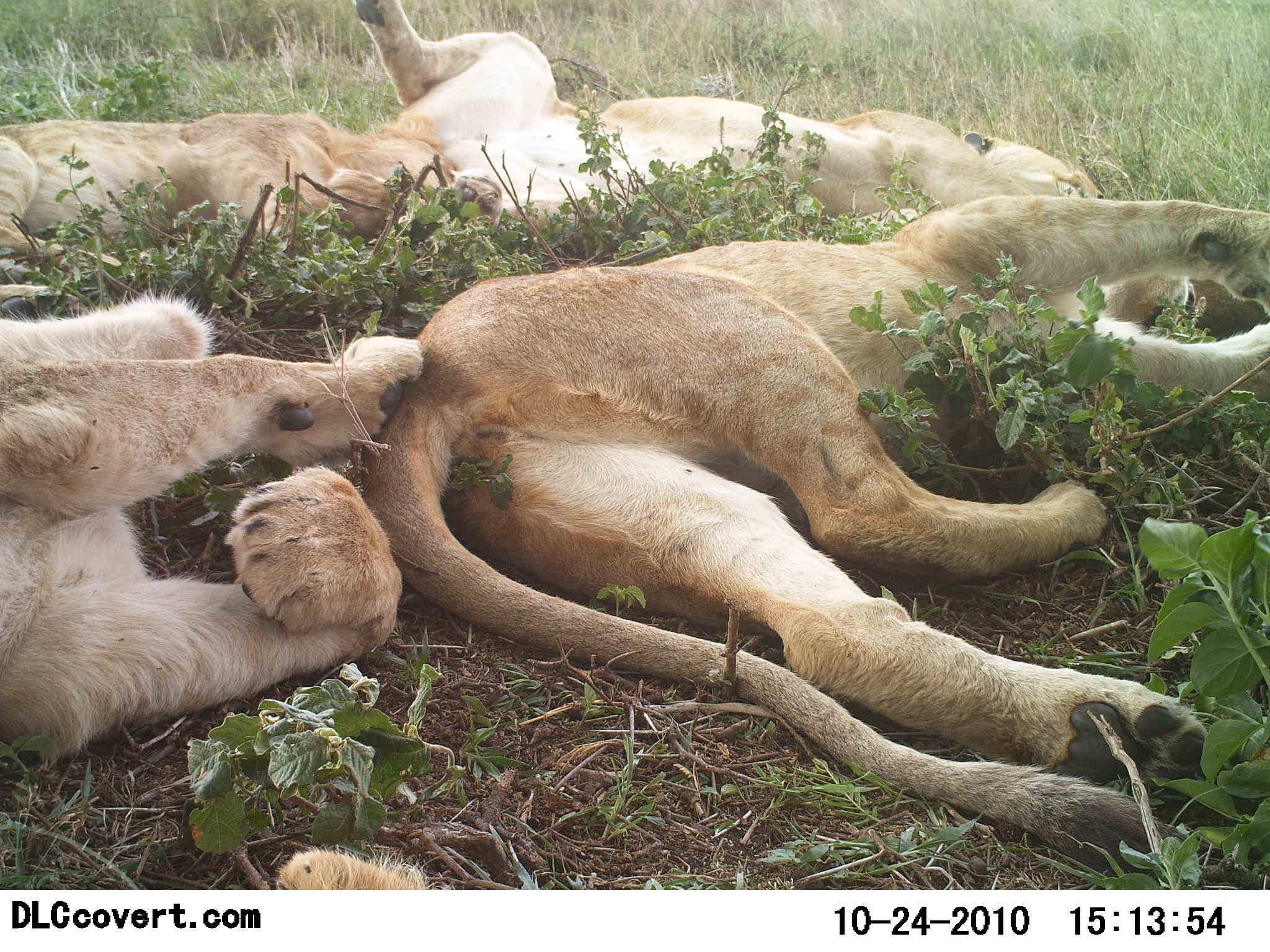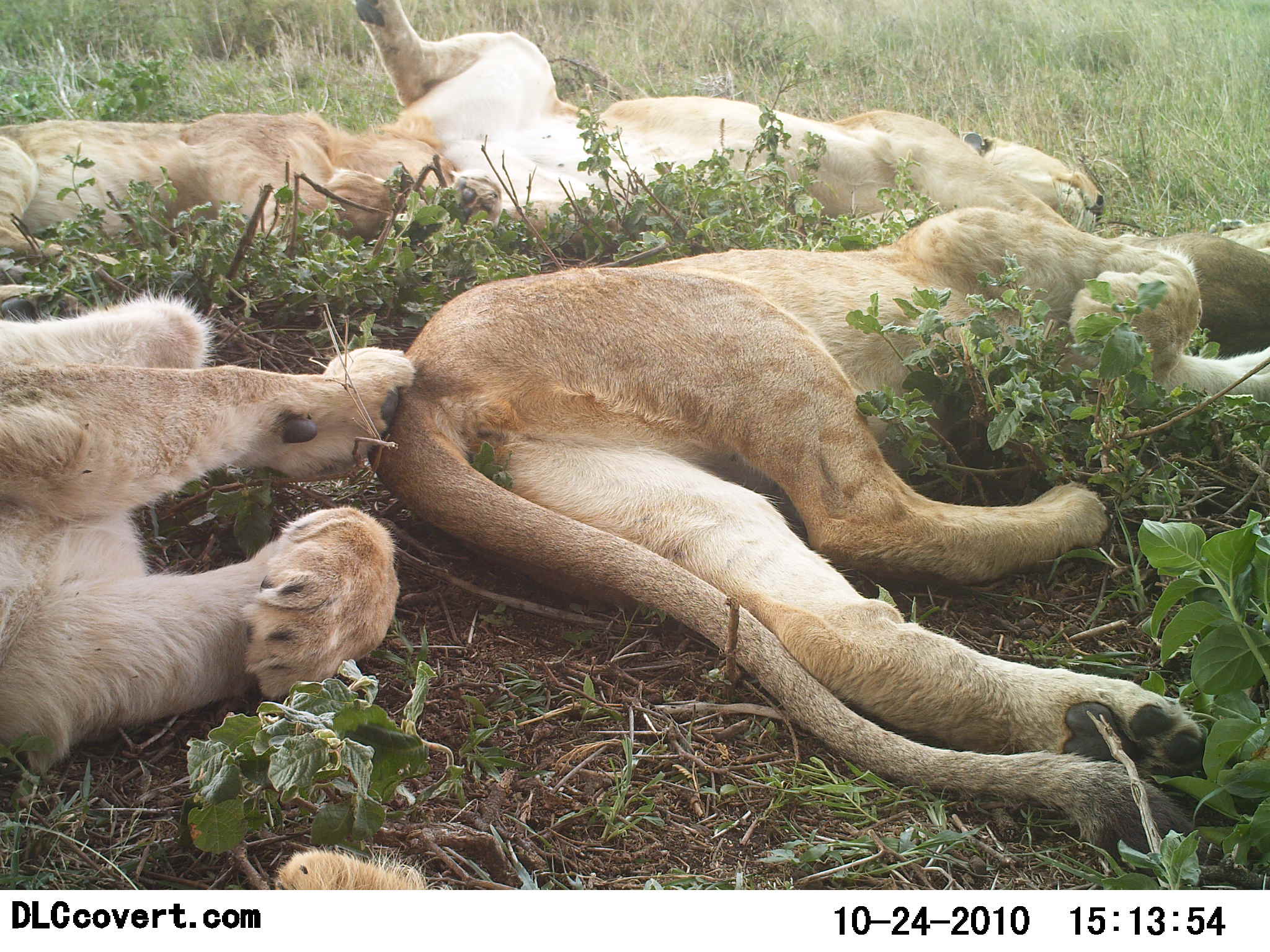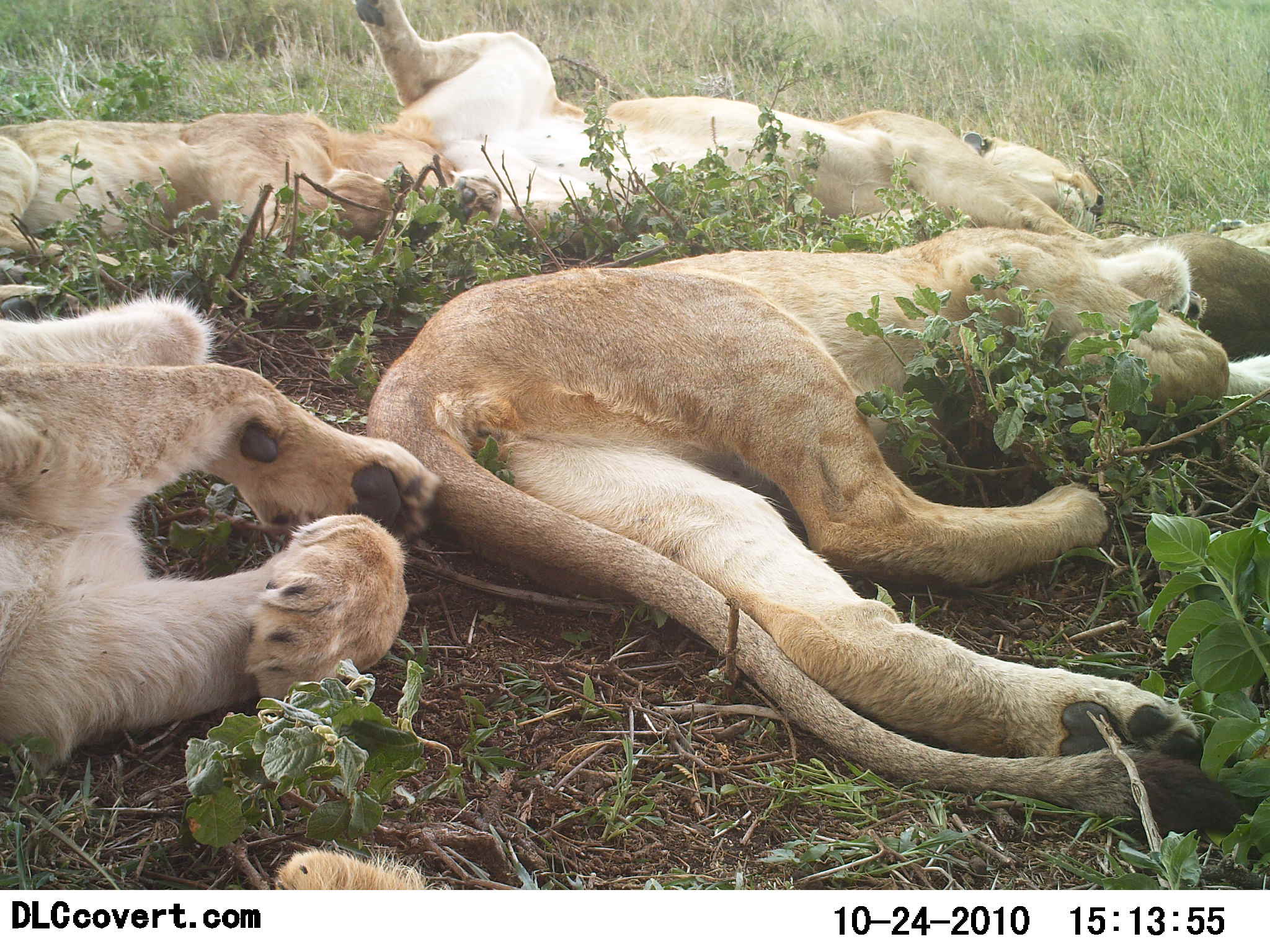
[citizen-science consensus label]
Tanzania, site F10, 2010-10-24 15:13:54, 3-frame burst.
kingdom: Animalia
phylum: Chordata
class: Mammalia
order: Carnivora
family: Felidae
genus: Panthera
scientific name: Panthera leo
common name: lion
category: lionfemale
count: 5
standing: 0%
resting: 100%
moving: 0%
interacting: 20%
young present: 7%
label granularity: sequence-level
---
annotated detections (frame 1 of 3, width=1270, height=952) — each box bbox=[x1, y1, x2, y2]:
animal: bbox=[368, 191, 1270, 872]; bbox=[0, 290, 424, 764]; bbox=[353, 0, 1099, 261]; bbox=[0, 114, 507, 311]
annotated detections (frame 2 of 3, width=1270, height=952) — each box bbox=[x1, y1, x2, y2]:
animal: bbox=[377, 209, 1270, 877]; bbox=[0, 294, 412, 787]; bbox=[357, 0, 1106, 252]; bbox=[0, 109, 502, 316]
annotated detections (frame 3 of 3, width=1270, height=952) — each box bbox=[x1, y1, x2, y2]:
animal: bbox=[360, 221, 1270, 840]; bbox=[0, 296, 444, 791]; bbox=[353, 0, 1101, 272]; bbox=[0, 114, 507, 310]